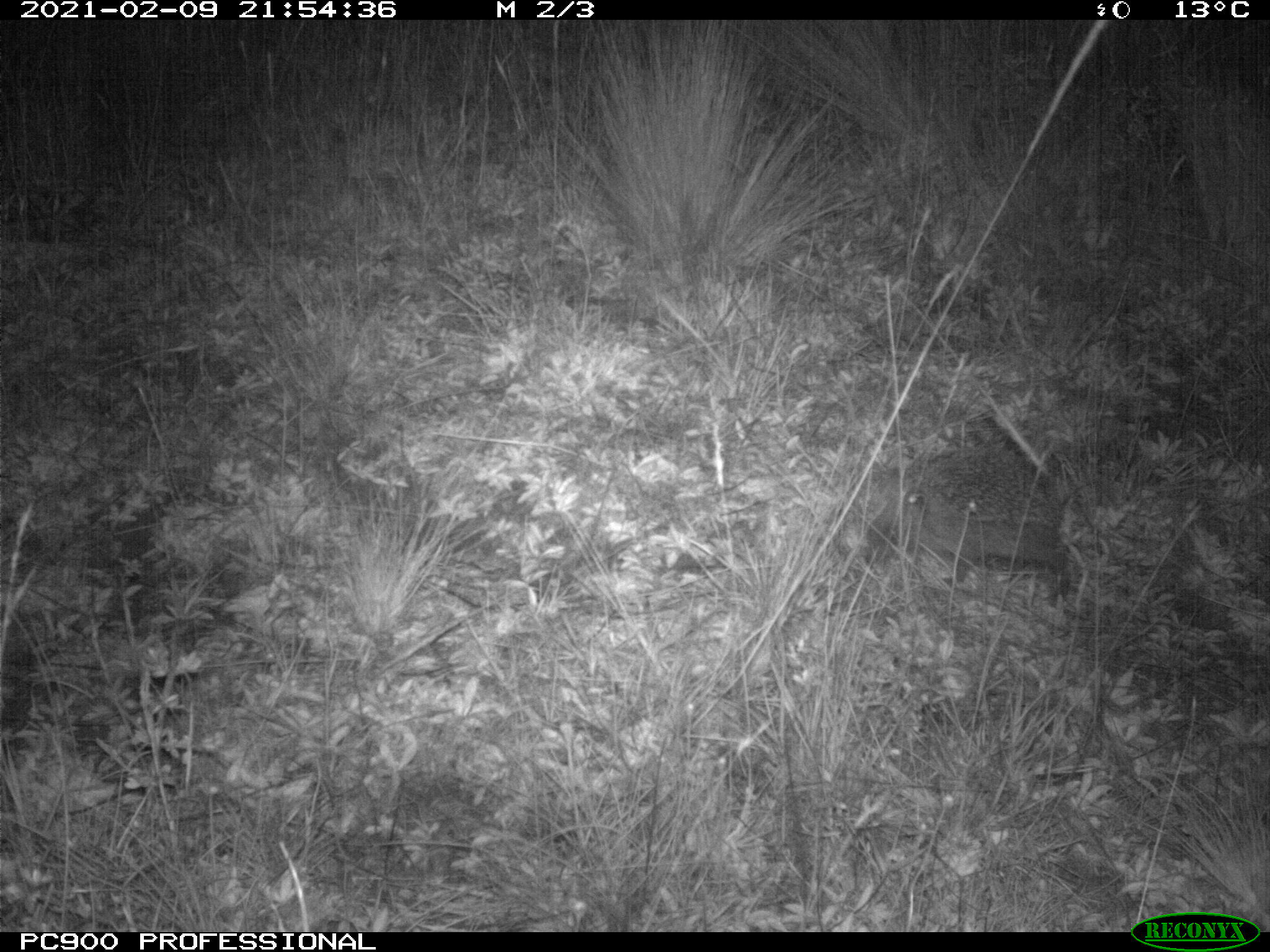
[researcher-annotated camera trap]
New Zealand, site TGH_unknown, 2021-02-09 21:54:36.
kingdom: Animalia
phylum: Chordata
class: Mammalia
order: Eulipotyphla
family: Erinaceidae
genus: Erinaceus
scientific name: Erinaceus europaeus europaeus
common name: european hedgehog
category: hedgehog